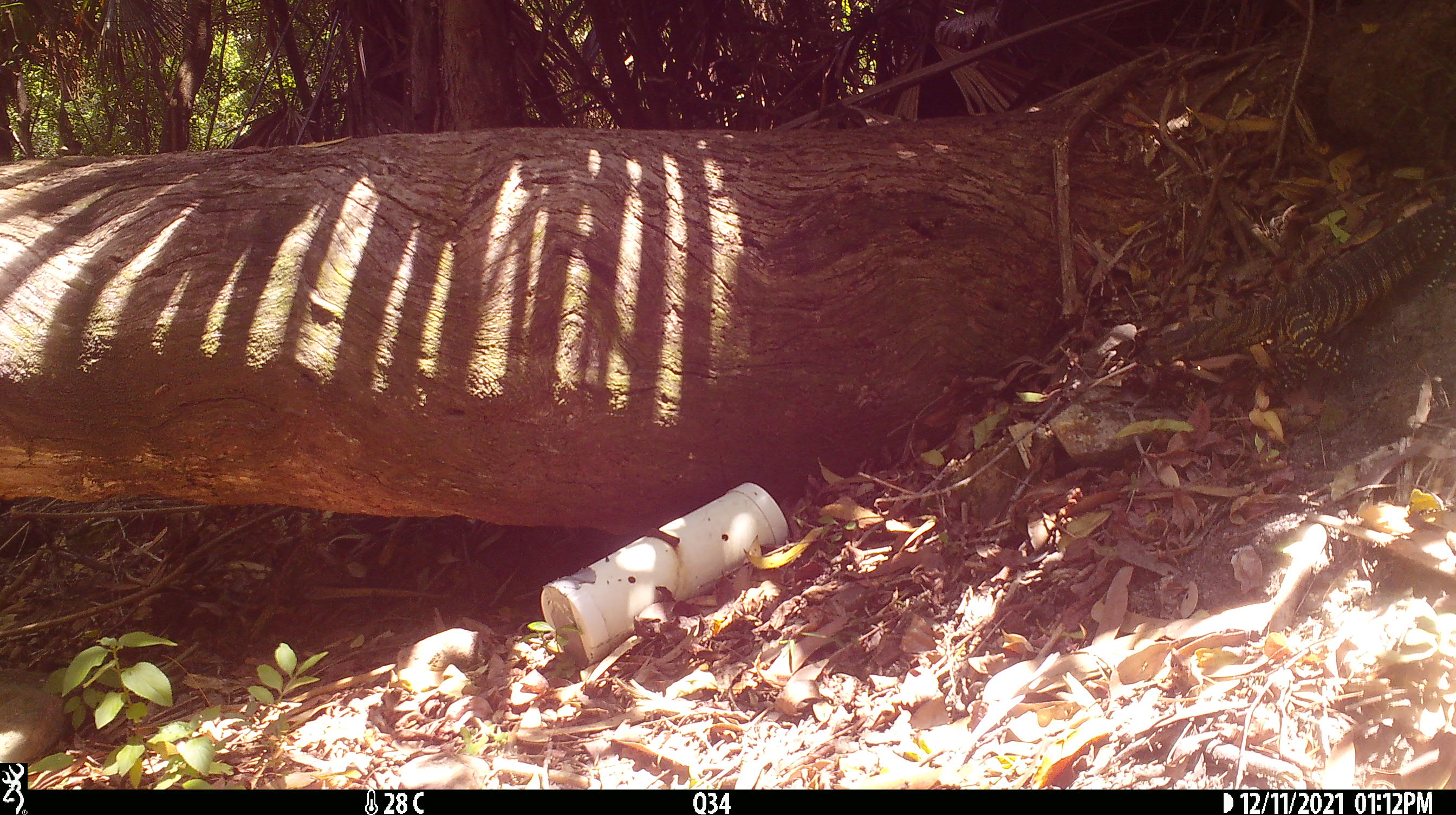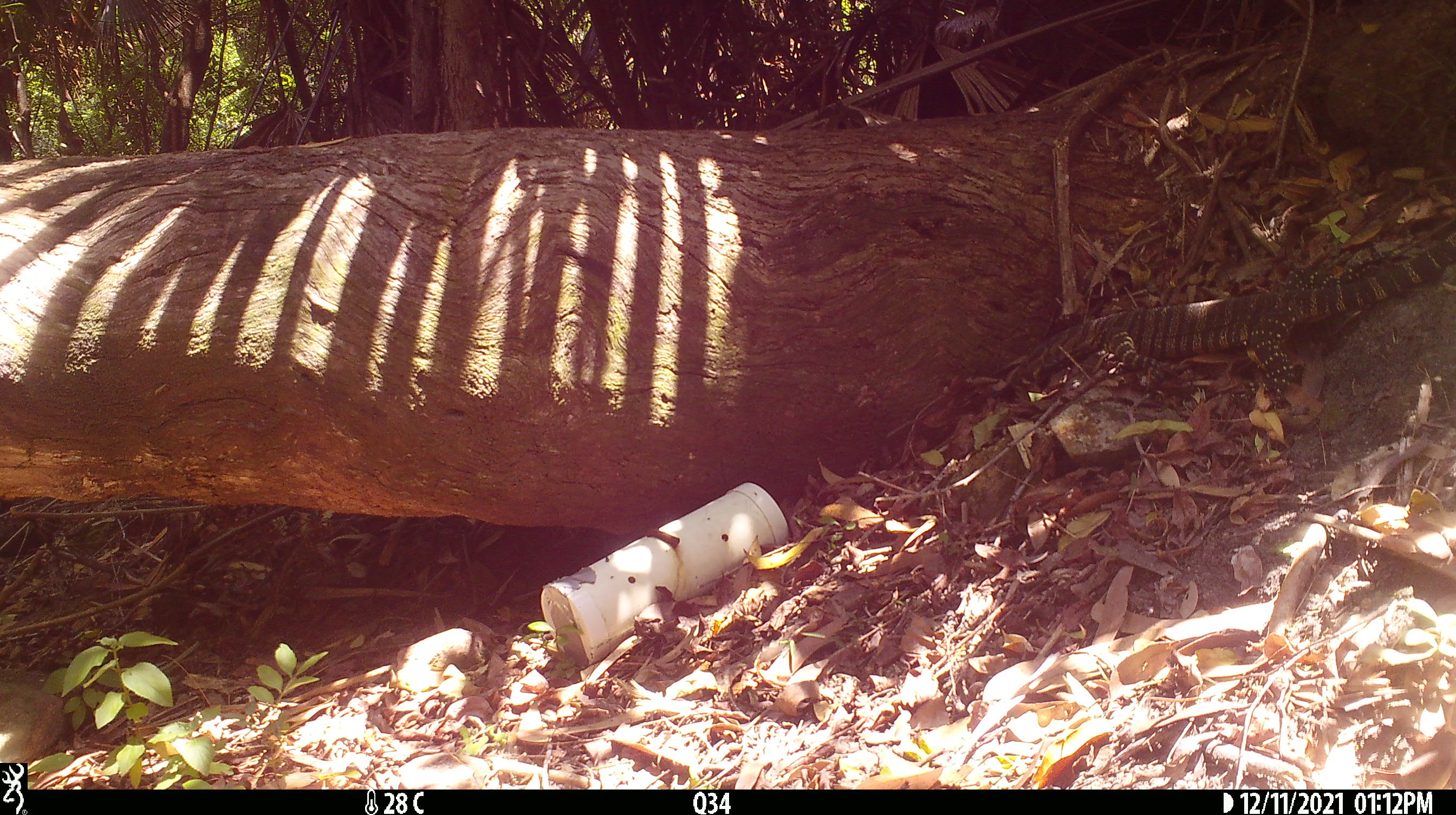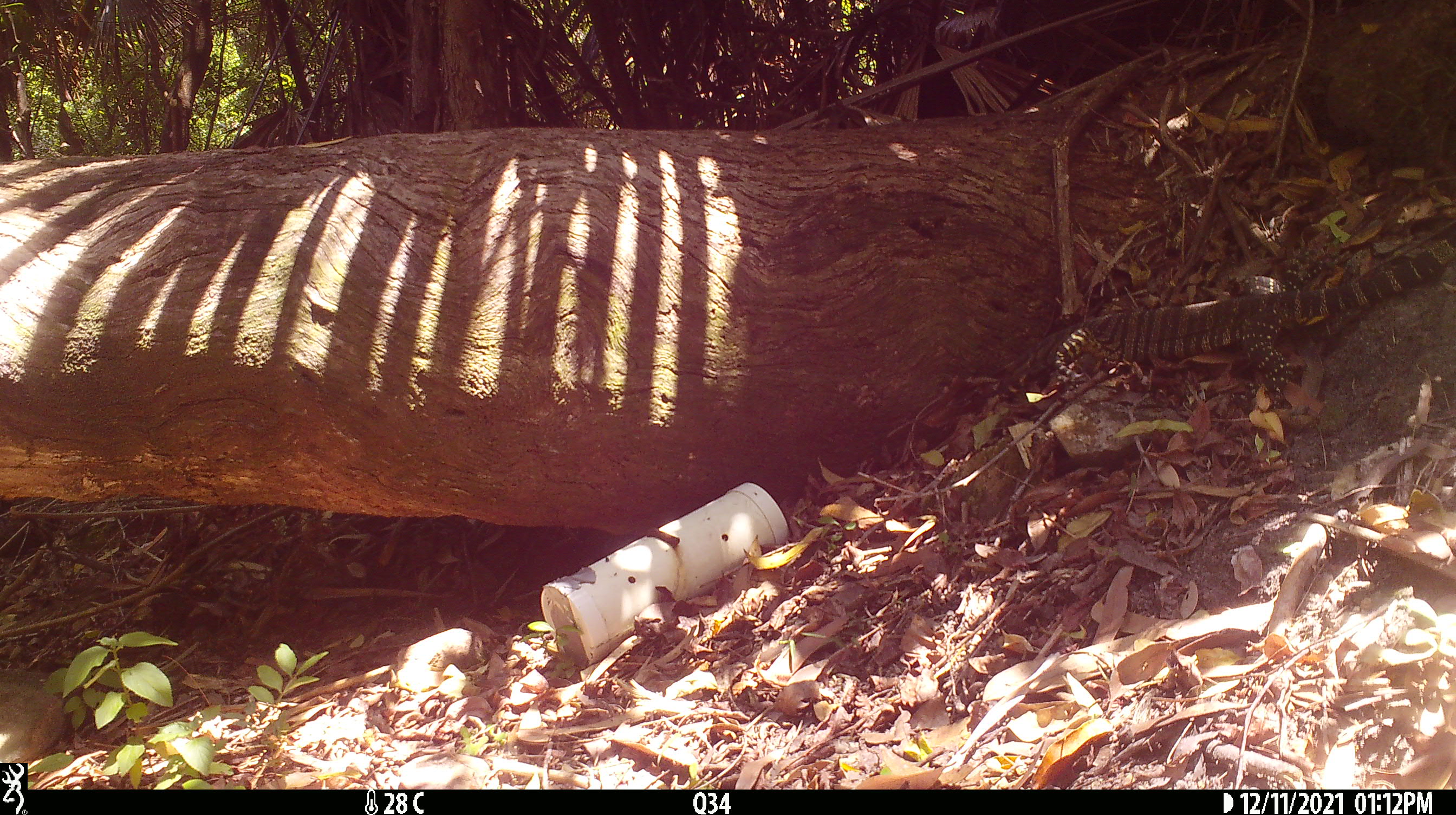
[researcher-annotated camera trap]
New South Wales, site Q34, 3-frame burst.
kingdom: Animalia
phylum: Chordata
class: Reptilia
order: Squamata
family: Varanidae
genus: Varanus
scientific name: Varanus varius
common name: lace monitor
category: goanna